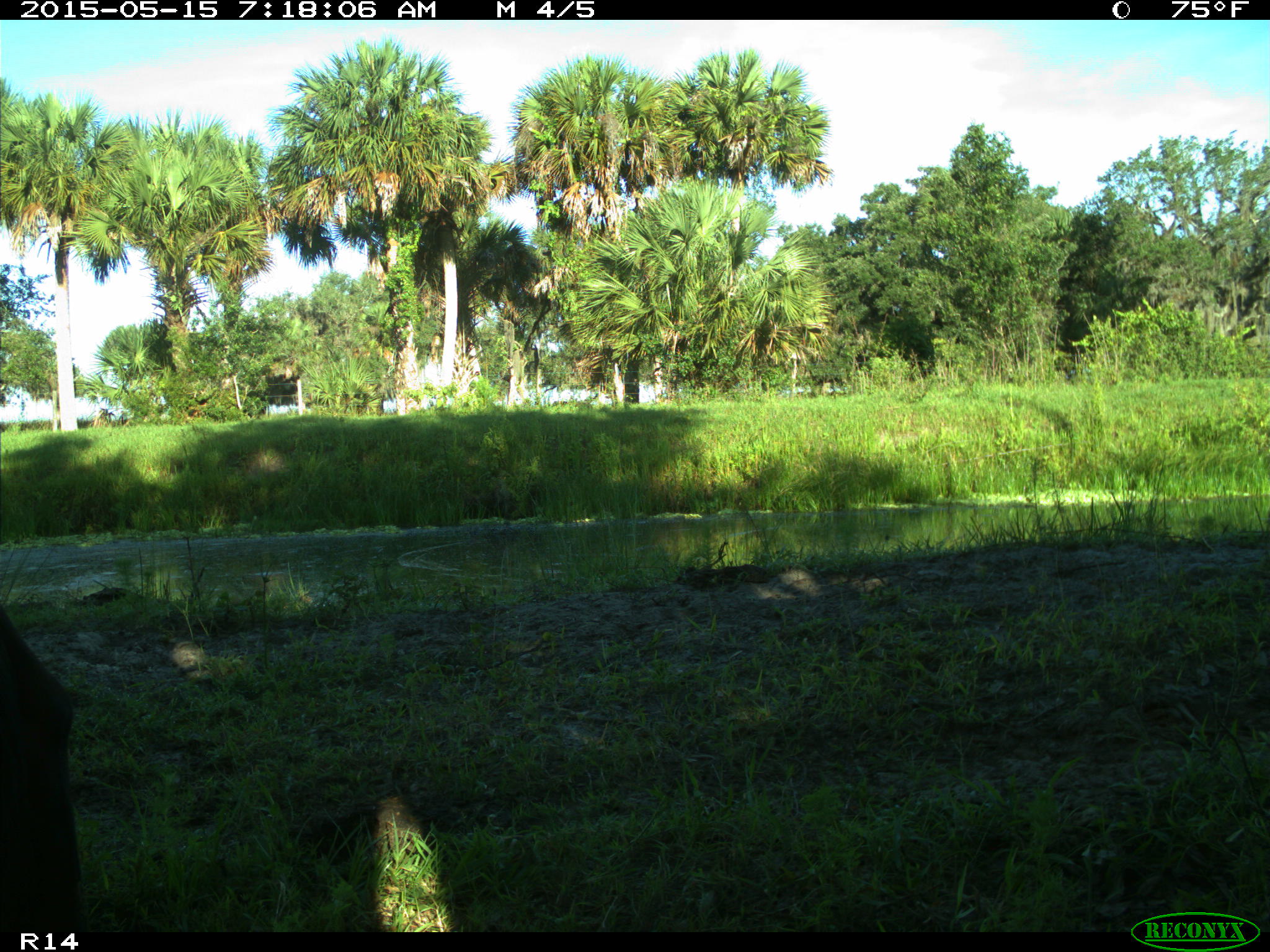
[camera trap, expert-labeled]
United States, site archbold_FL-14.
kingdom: Animalia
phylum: Chordata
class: Mammalia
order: Artiodactyla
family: Bovidae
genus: Bos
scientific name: Bos taurus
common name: domestic cow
Bos taurus (domestic cow).